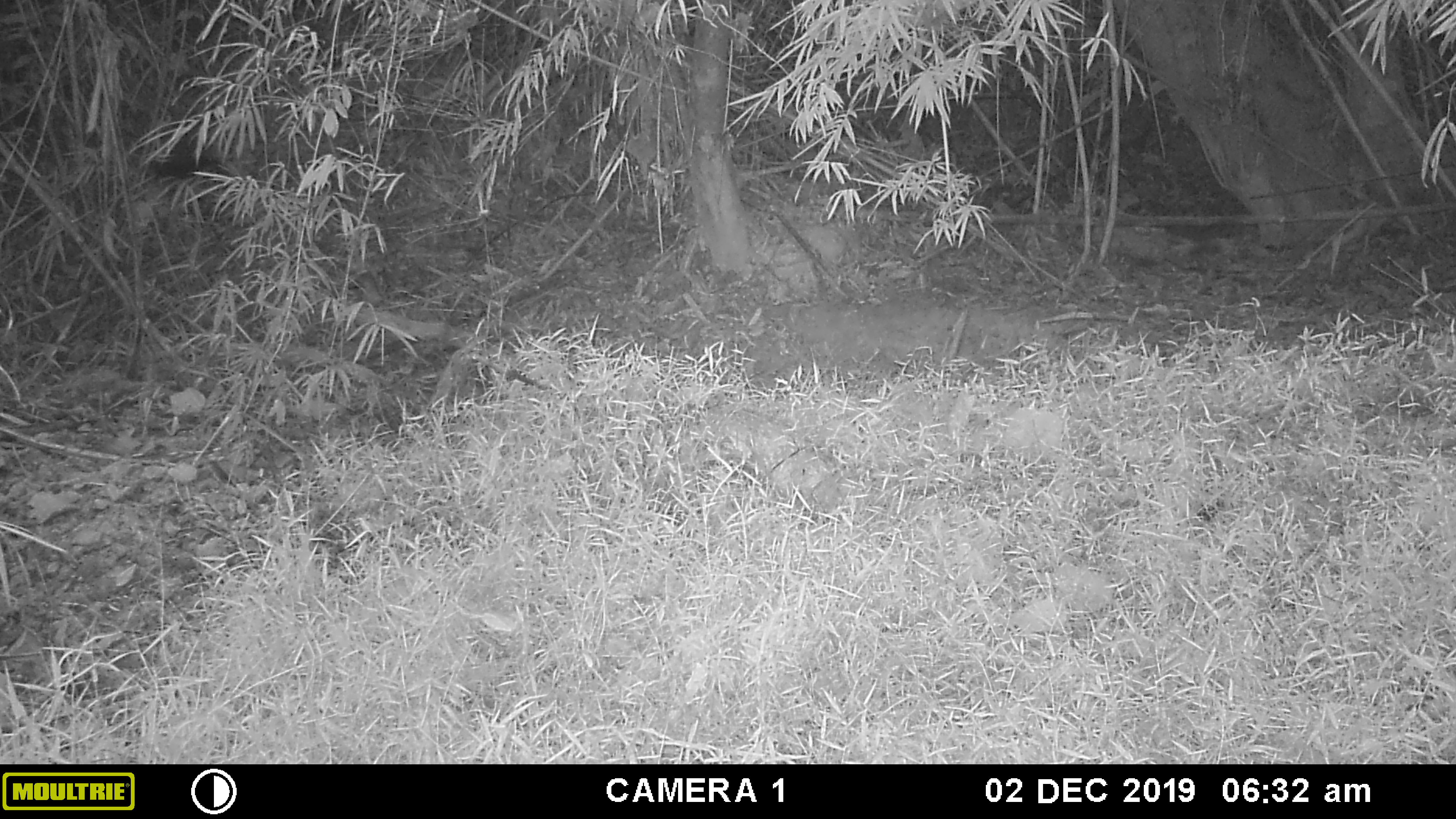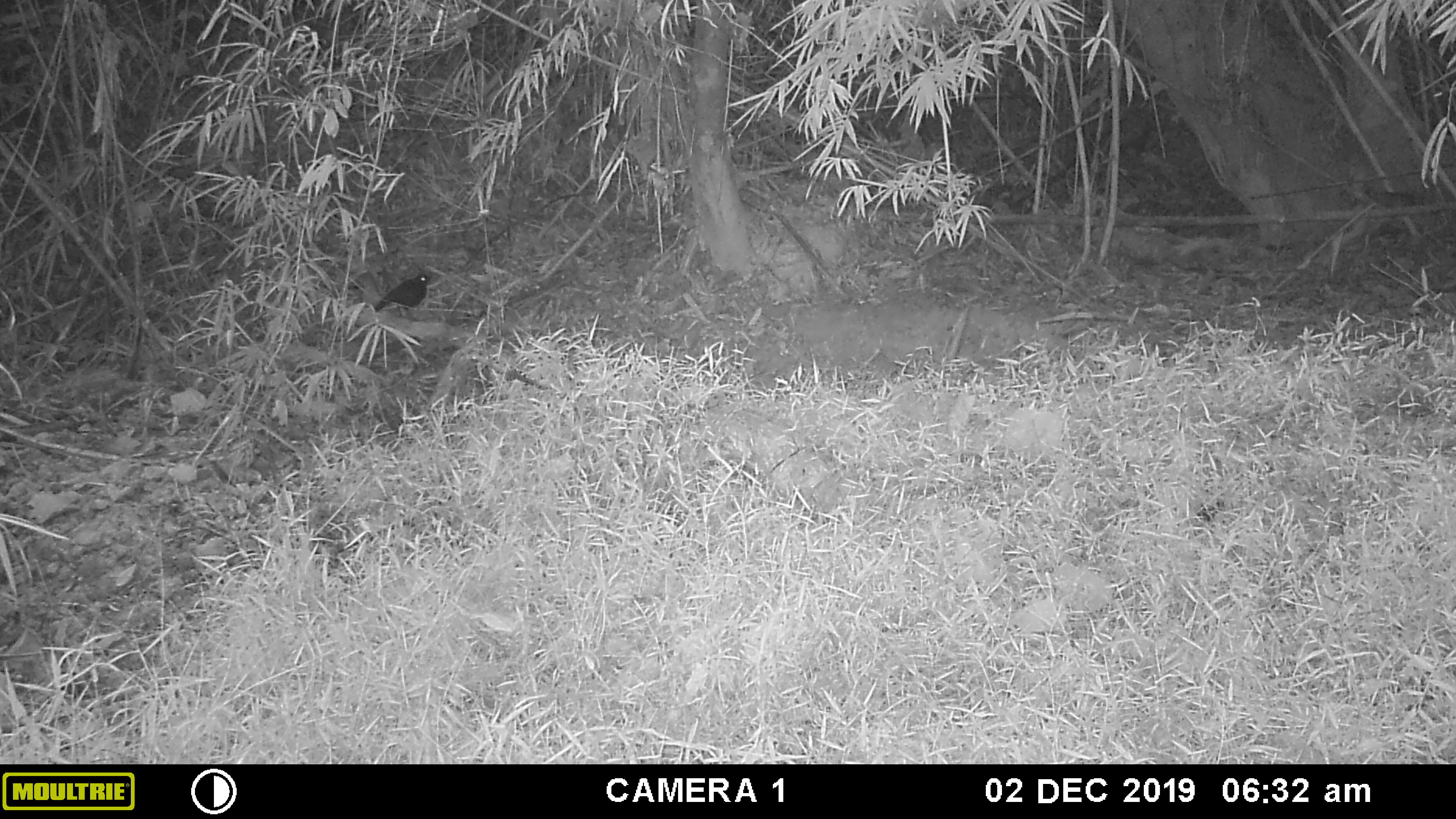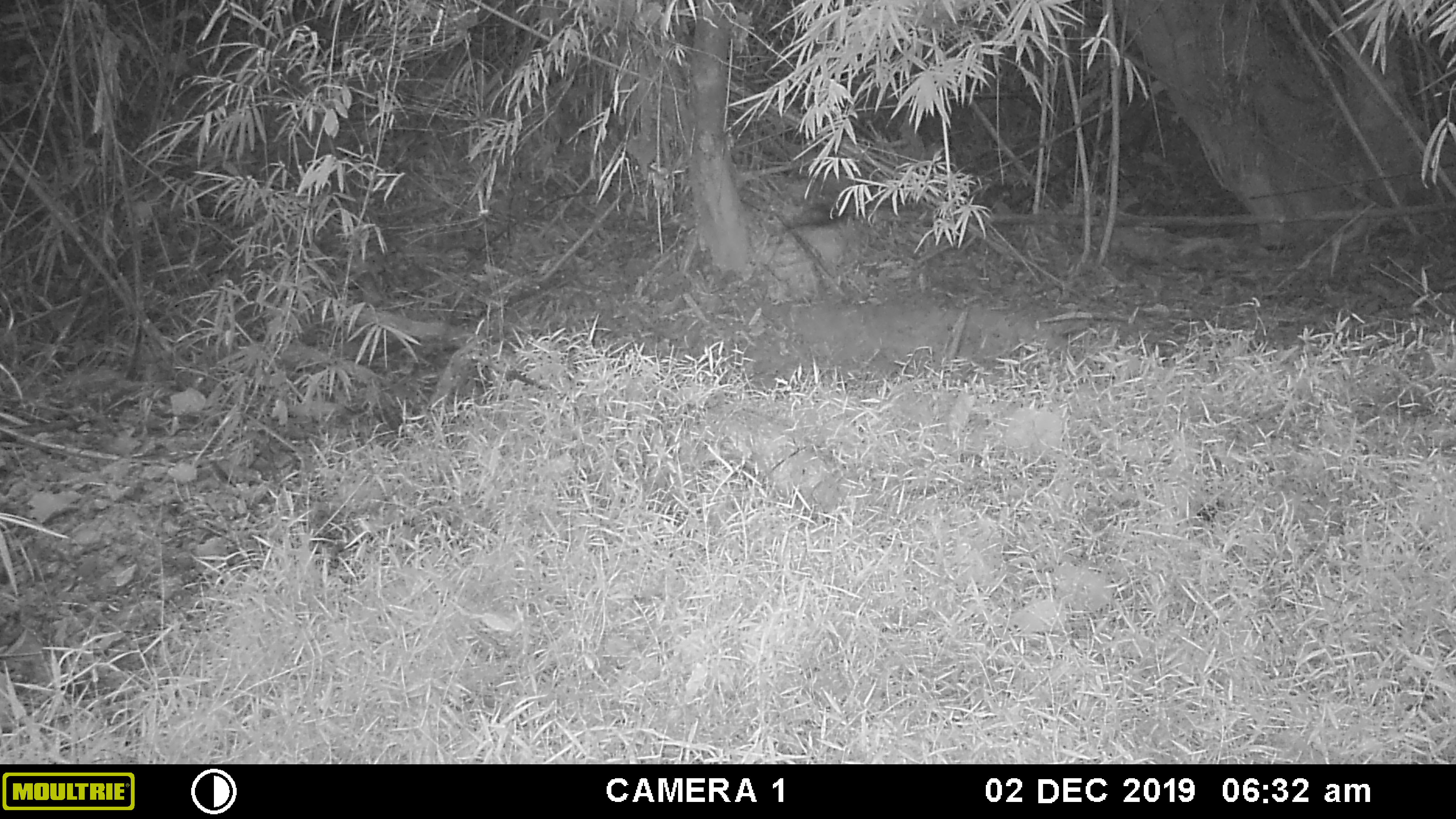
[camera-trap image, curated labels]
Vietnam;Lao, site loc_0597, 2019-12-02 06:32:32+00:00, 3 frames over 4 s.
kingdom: Animalia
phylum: Chordata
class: Aves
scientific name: Aves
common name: bird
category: unidentified bird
Unidentified bird (bird) (Aves). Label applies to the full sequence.